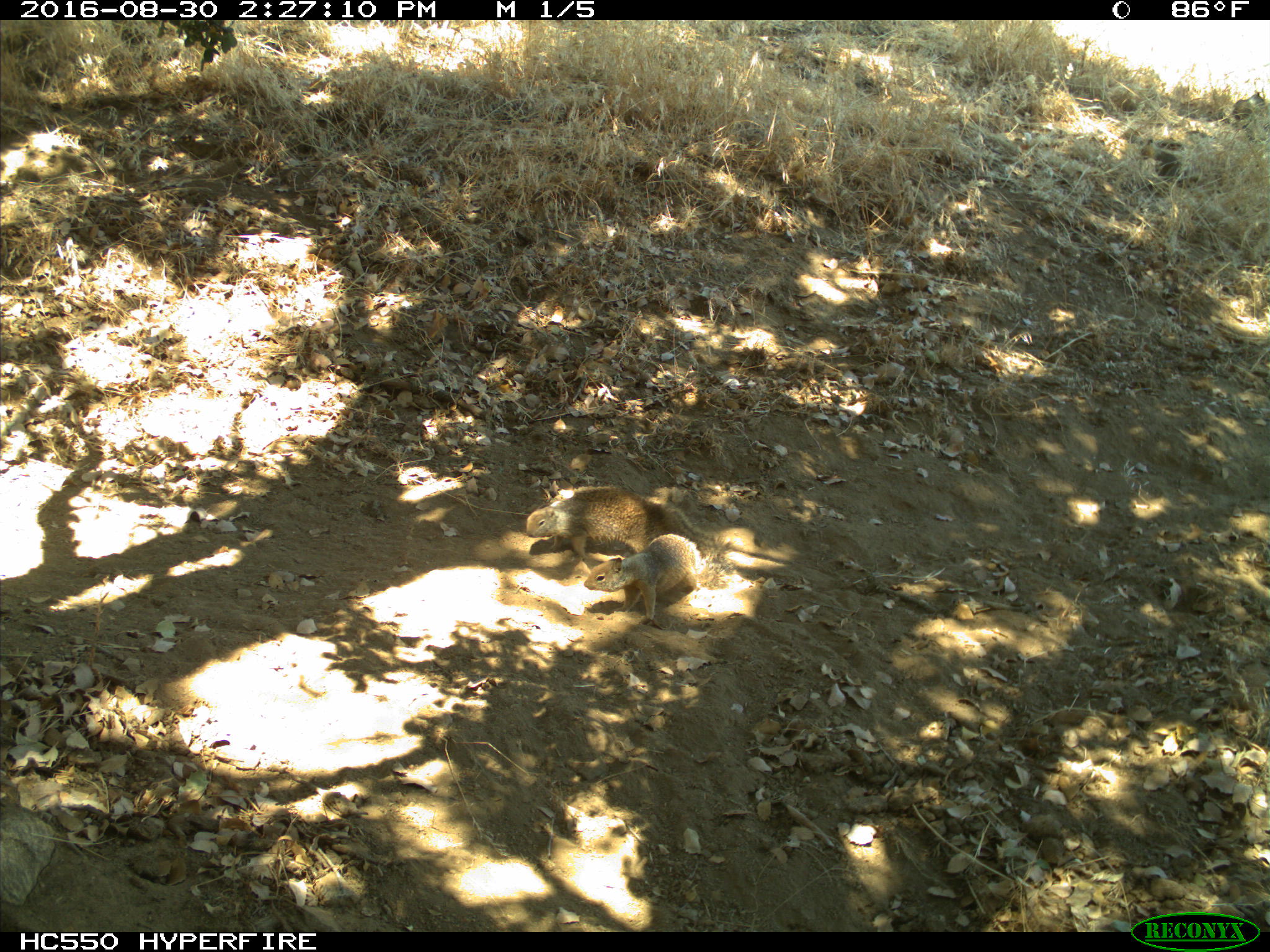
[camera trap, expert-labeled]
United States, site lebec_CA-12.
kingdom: Animalia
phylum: Chordata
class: Mammalia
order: Rodentia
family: Sciuridae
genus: Otospermophilus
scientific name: Otospermophilus beecheyi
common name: california ground squirrel